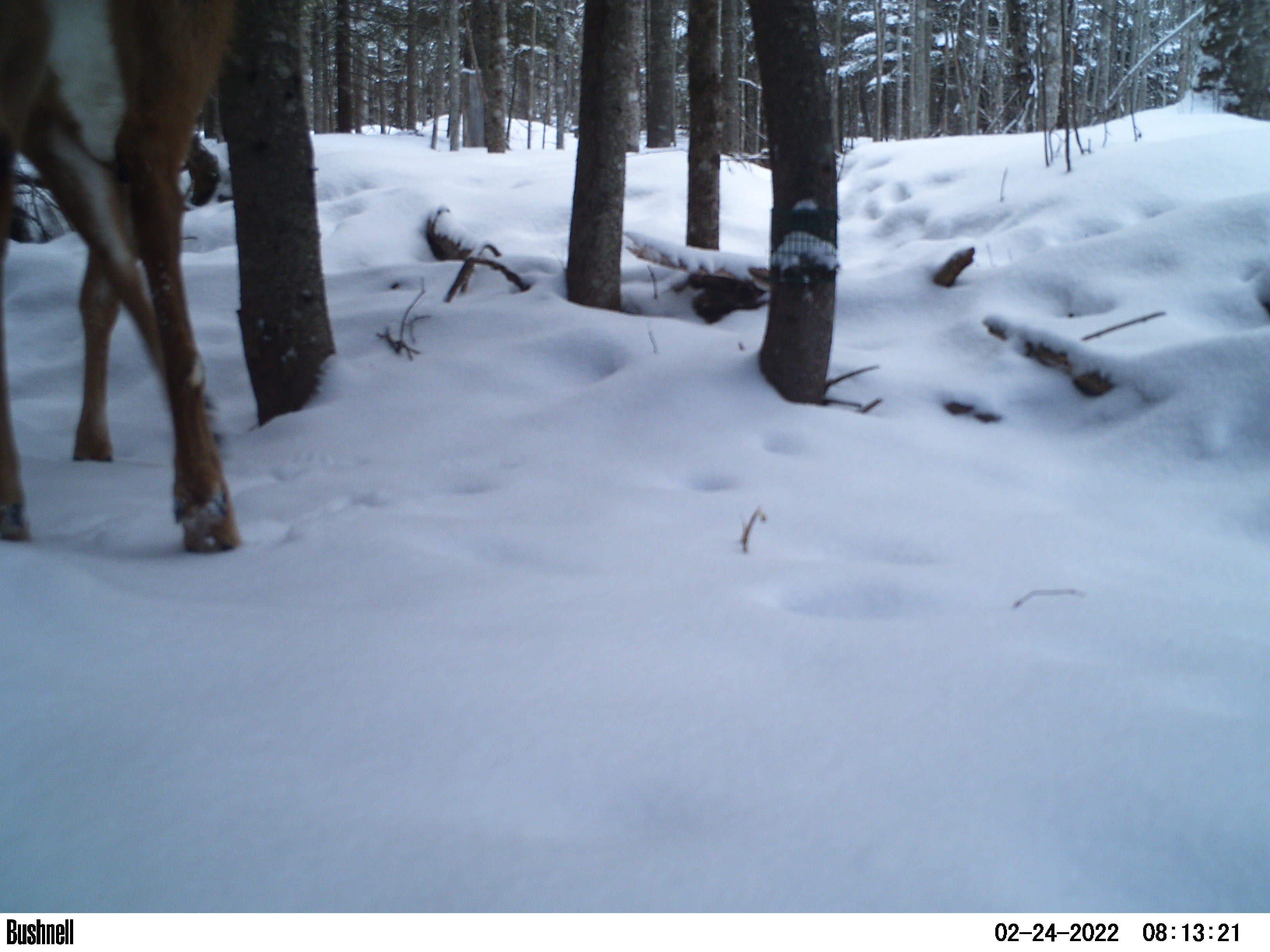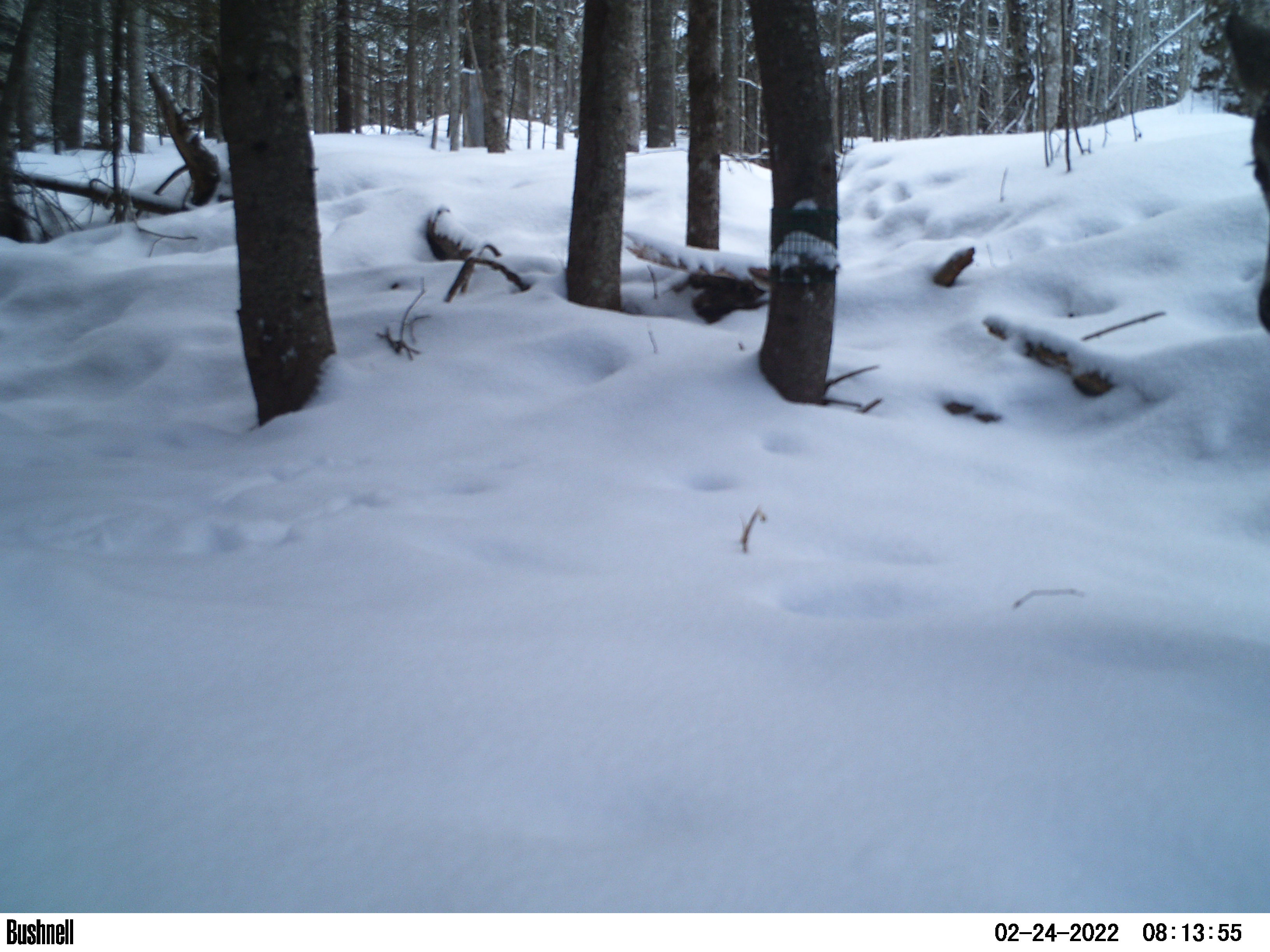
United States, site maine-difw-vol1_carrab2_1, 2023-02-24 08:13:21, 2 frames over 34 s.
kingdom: Animalia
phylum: Chordata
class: Mammalia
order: Artiodactyla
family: Cervidae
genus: Odocoileus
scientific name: Odocoileus virginianus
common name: white-tailed deer